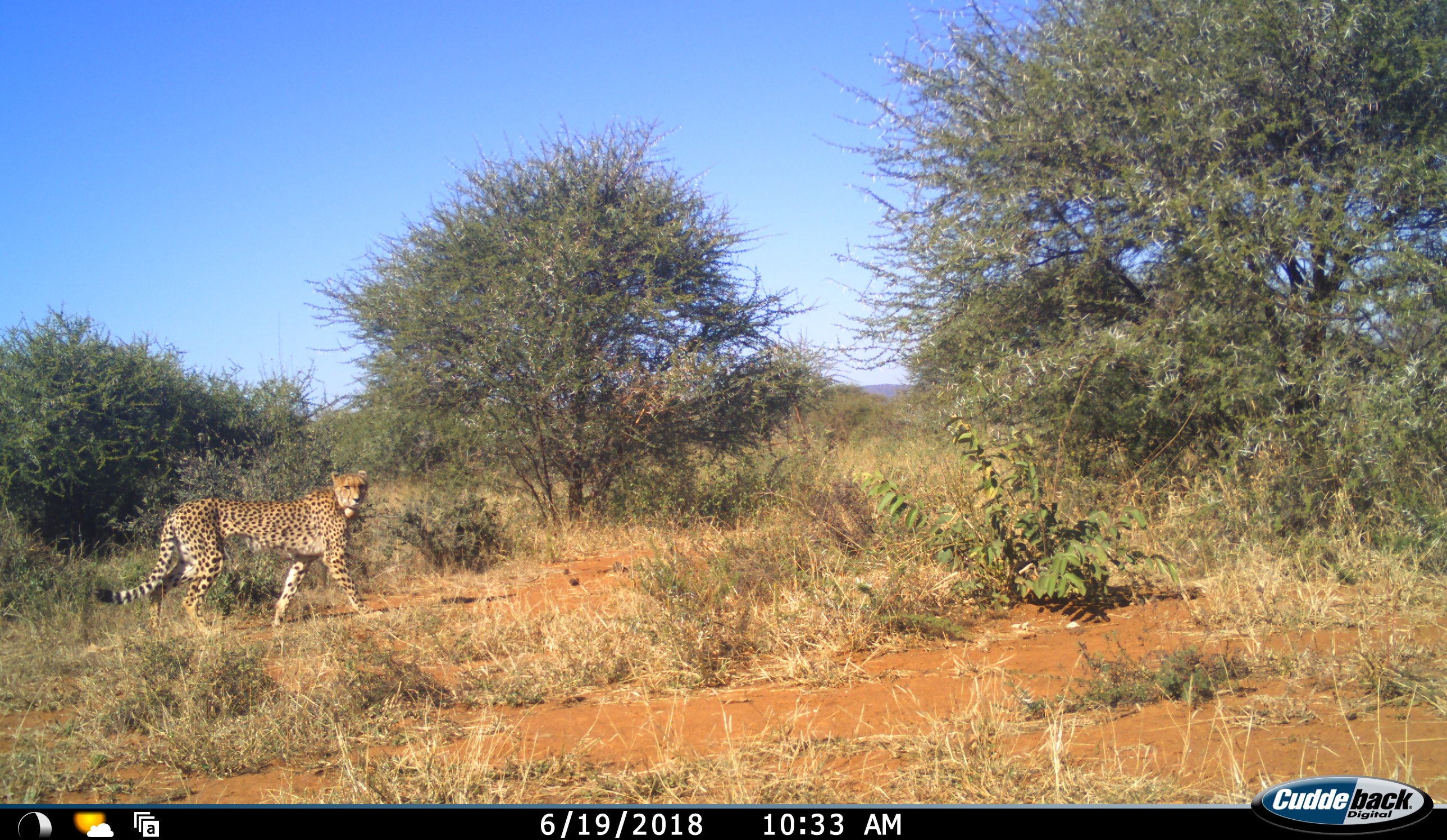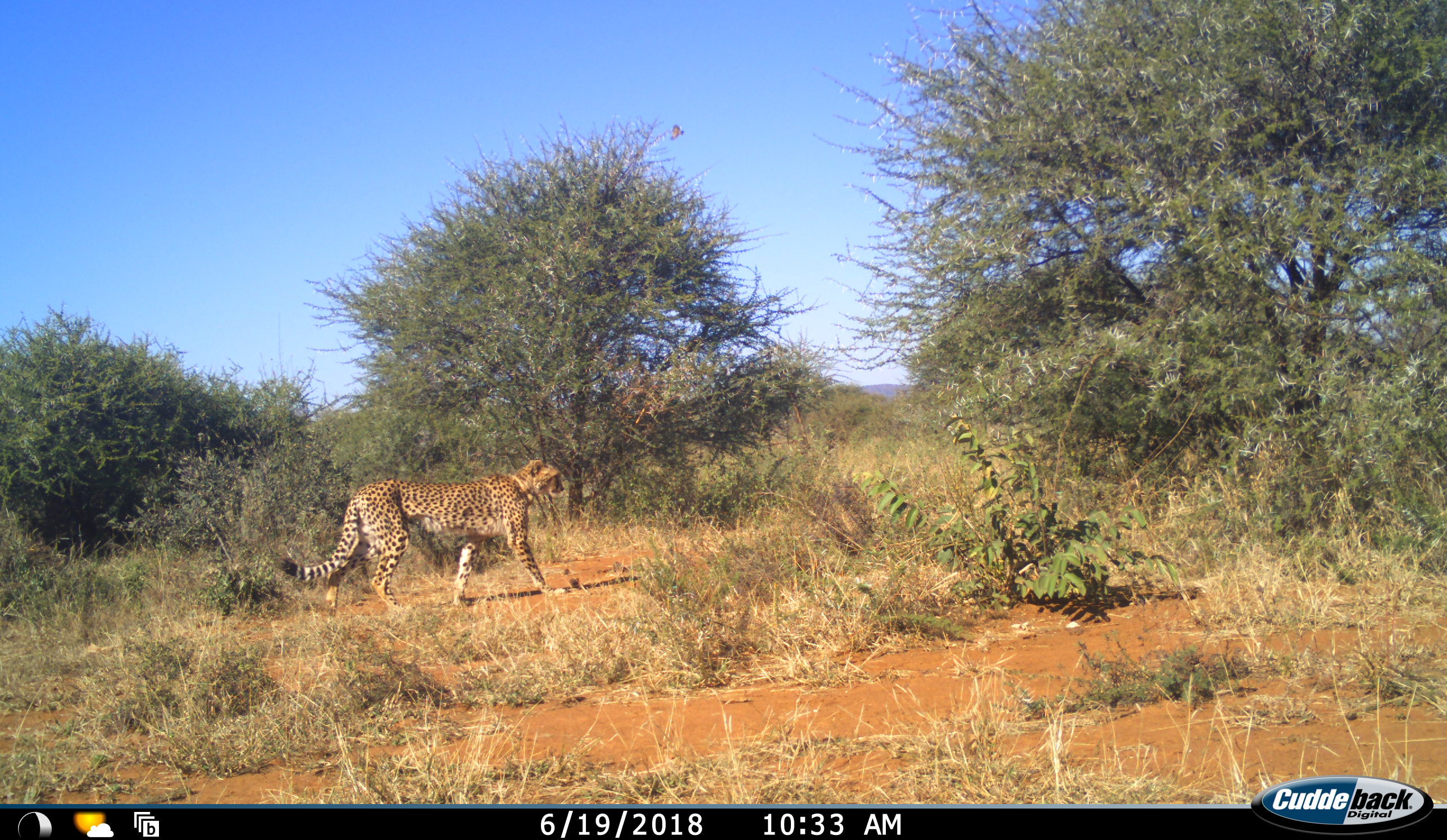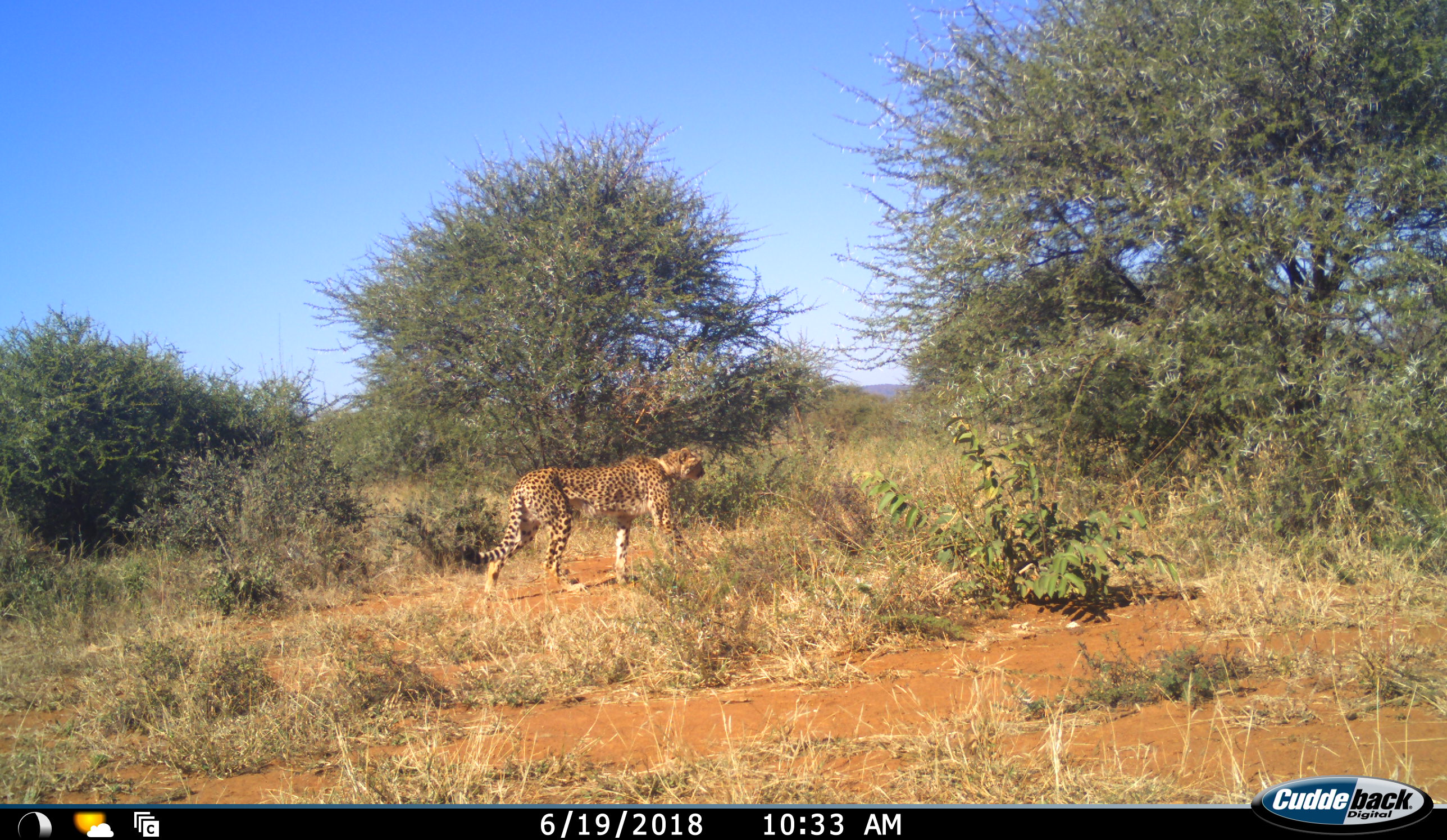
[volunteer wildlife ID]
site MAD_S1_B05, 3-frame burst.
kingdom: Animalia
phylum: Chordata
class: Mammalia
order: Carnivora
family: Felidae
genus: Acinonyx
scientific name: Acinonyx jubatus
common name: cheetah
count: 1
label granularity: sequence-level